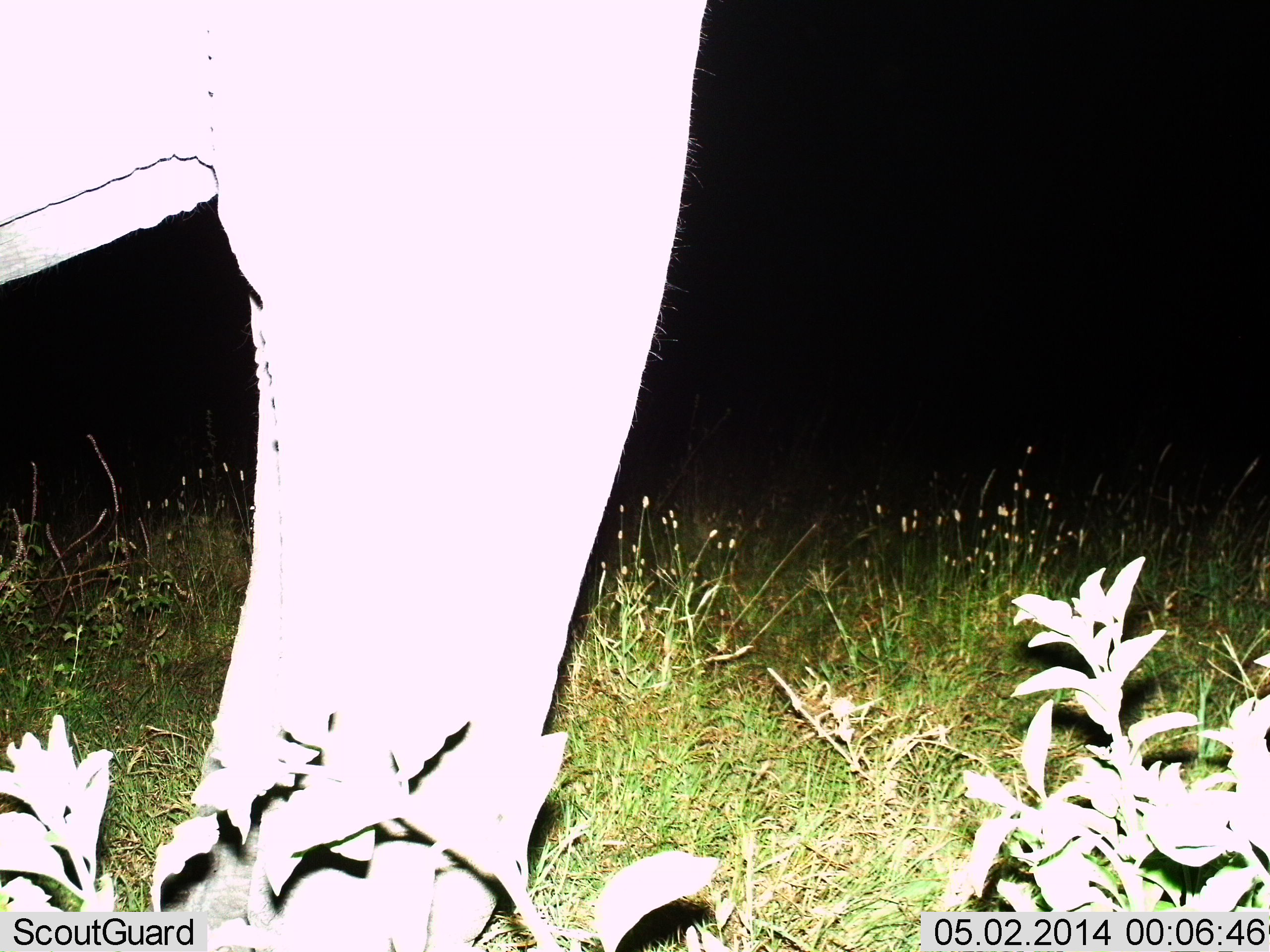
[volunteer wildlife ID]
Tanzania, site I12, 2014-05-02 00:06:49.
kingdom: Animalia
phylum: Chordata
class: Mammalia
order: Proboscidea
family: Elephantidae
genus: Loxodonta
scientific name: Loxodonta africana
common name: african bush elephant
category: elephant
Elephant (african bush elephant) (Loxodonta africana), count 1. Behavior (volunteer vote fractions): standing 100%, resting 0%, moving 0%, interacting 0%. Young present (vote fraction): 0%. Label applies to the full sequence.